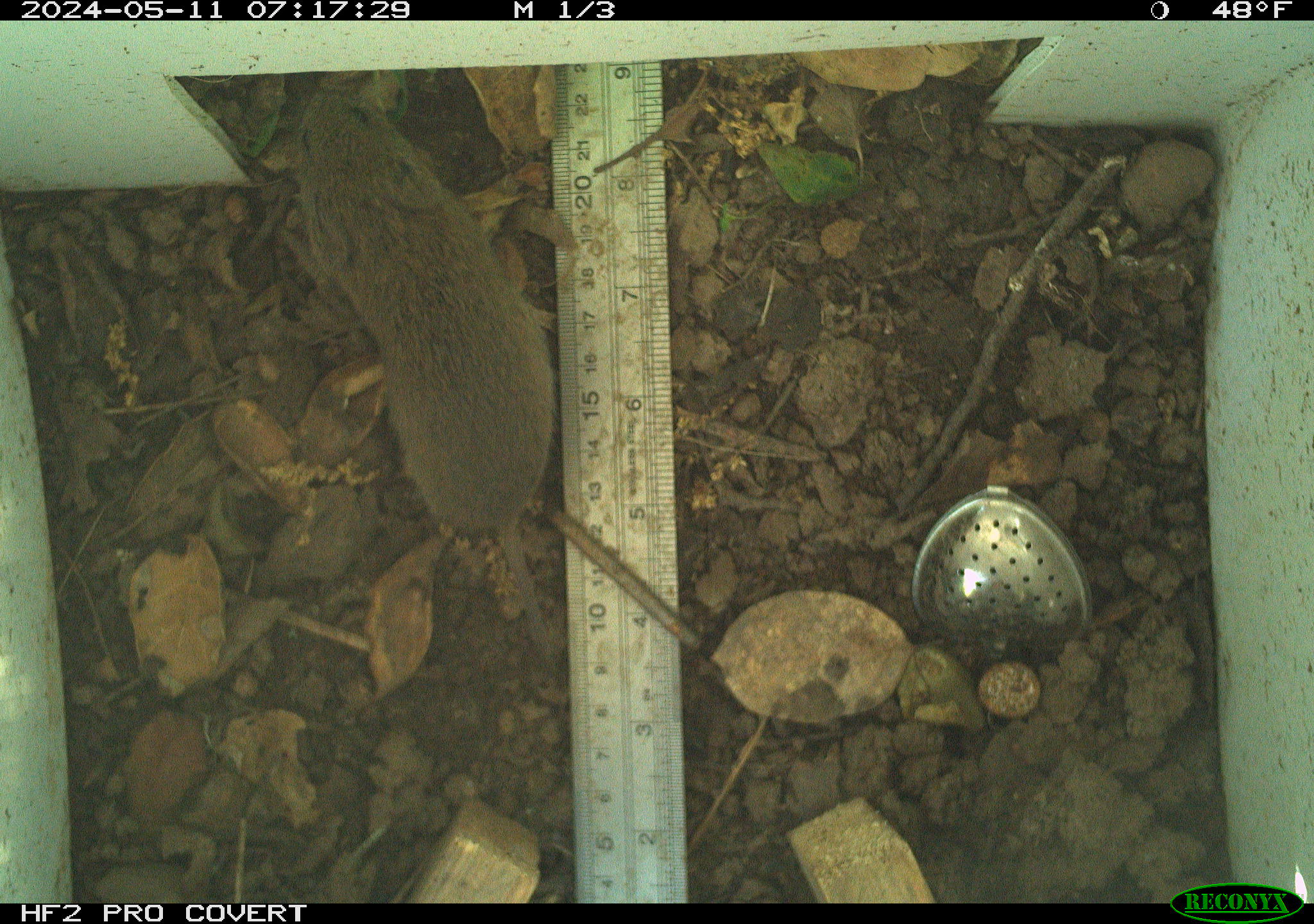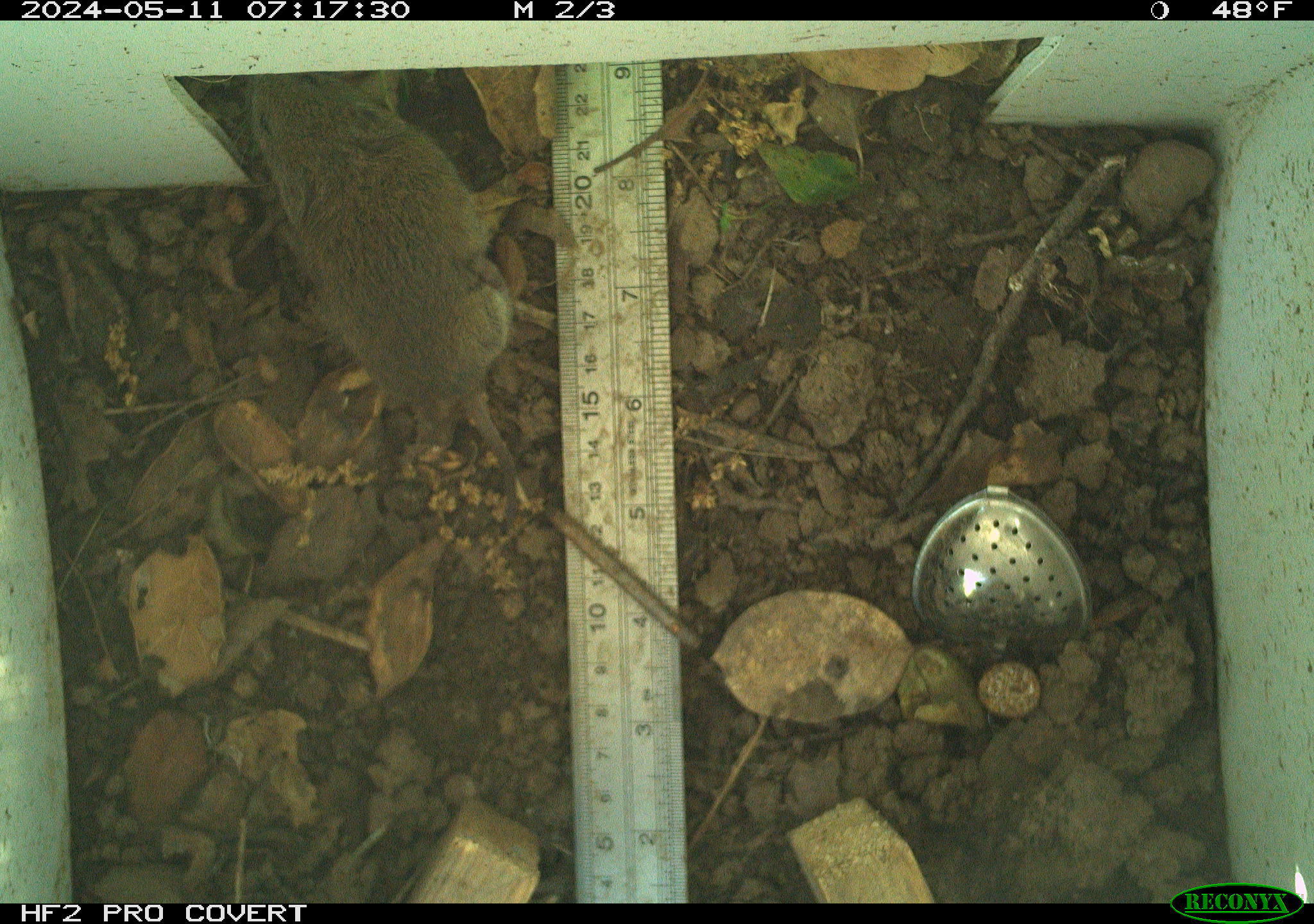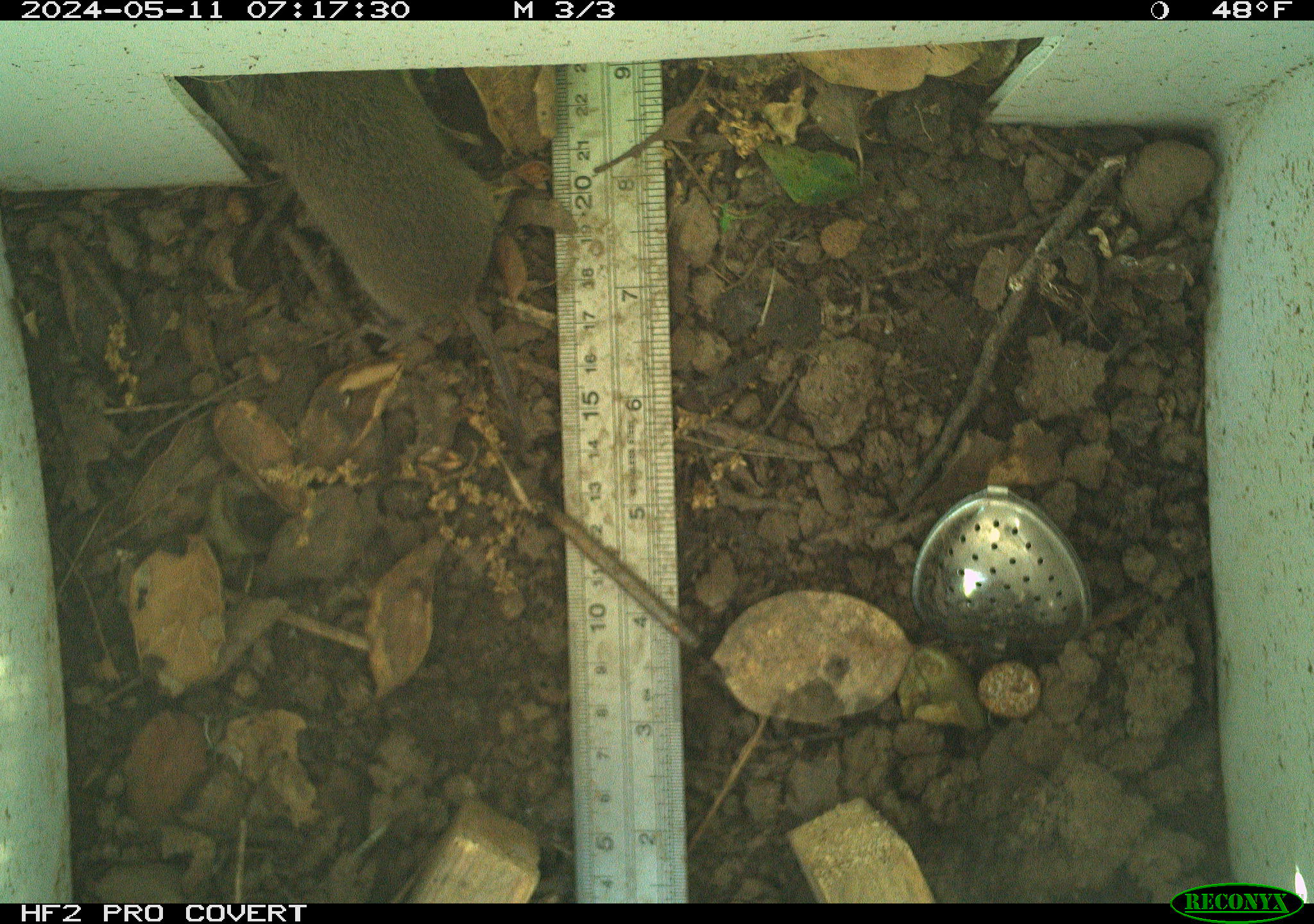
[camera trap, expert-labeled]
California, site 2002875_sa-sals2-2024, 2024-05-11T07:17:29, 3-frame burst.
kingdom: Animalia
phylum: Chordata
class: Mammalia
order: Rodentia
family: Cricetidae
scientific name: Arvicolinae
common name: voles, lemmings, and muskrats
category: arvicolinae subfamily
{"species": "arvicolinae subfamily (voles, lemmings, and muskrats) (Arvicolinae)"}